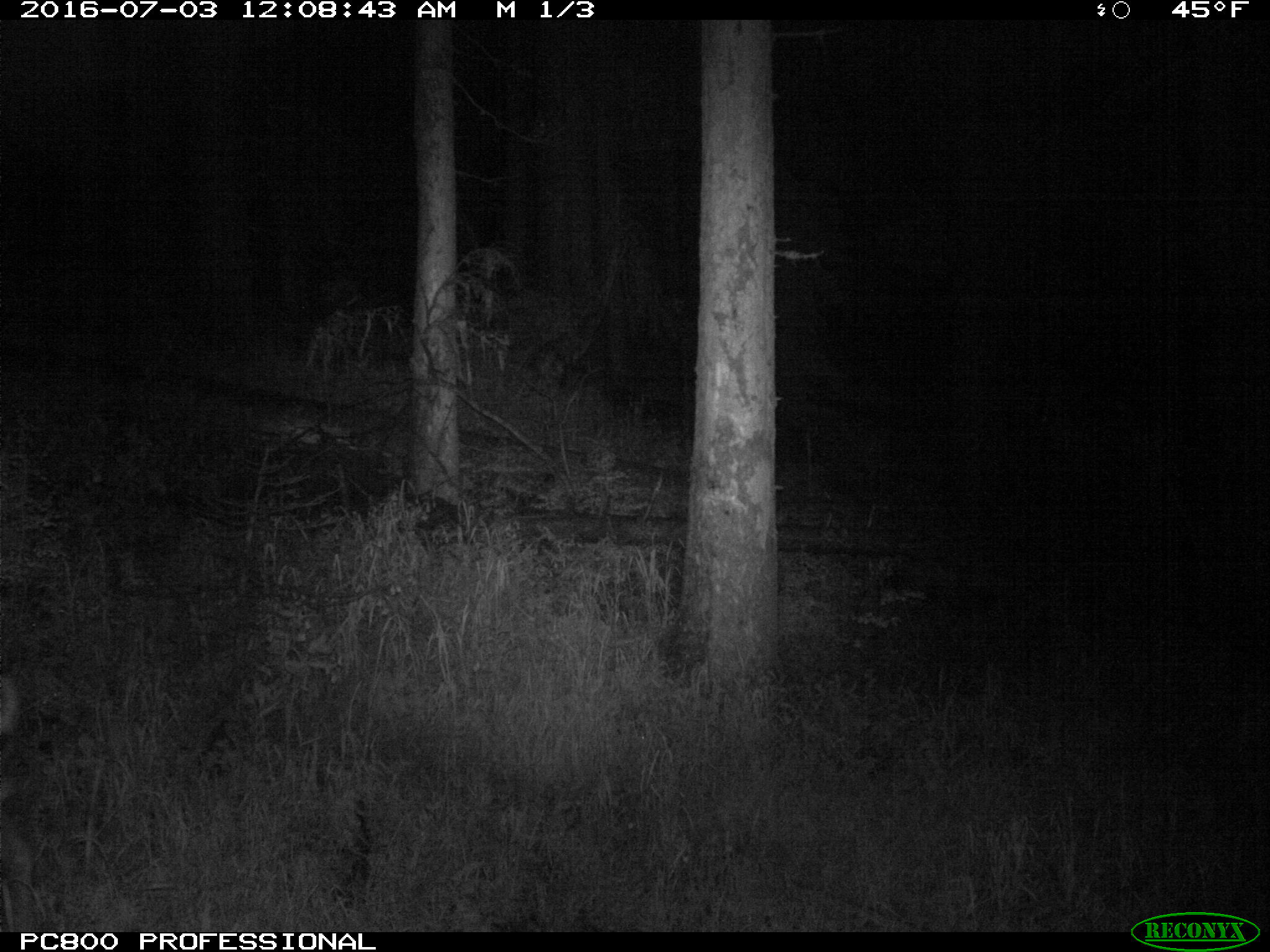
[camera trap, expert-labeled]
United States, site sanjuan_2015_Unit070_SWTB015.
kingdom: Animalia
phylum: Chordata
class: Mammalia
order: Artiodactyla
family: Cervidae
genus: Odocoileus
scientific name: Odocoileus hemionus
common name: mule deer